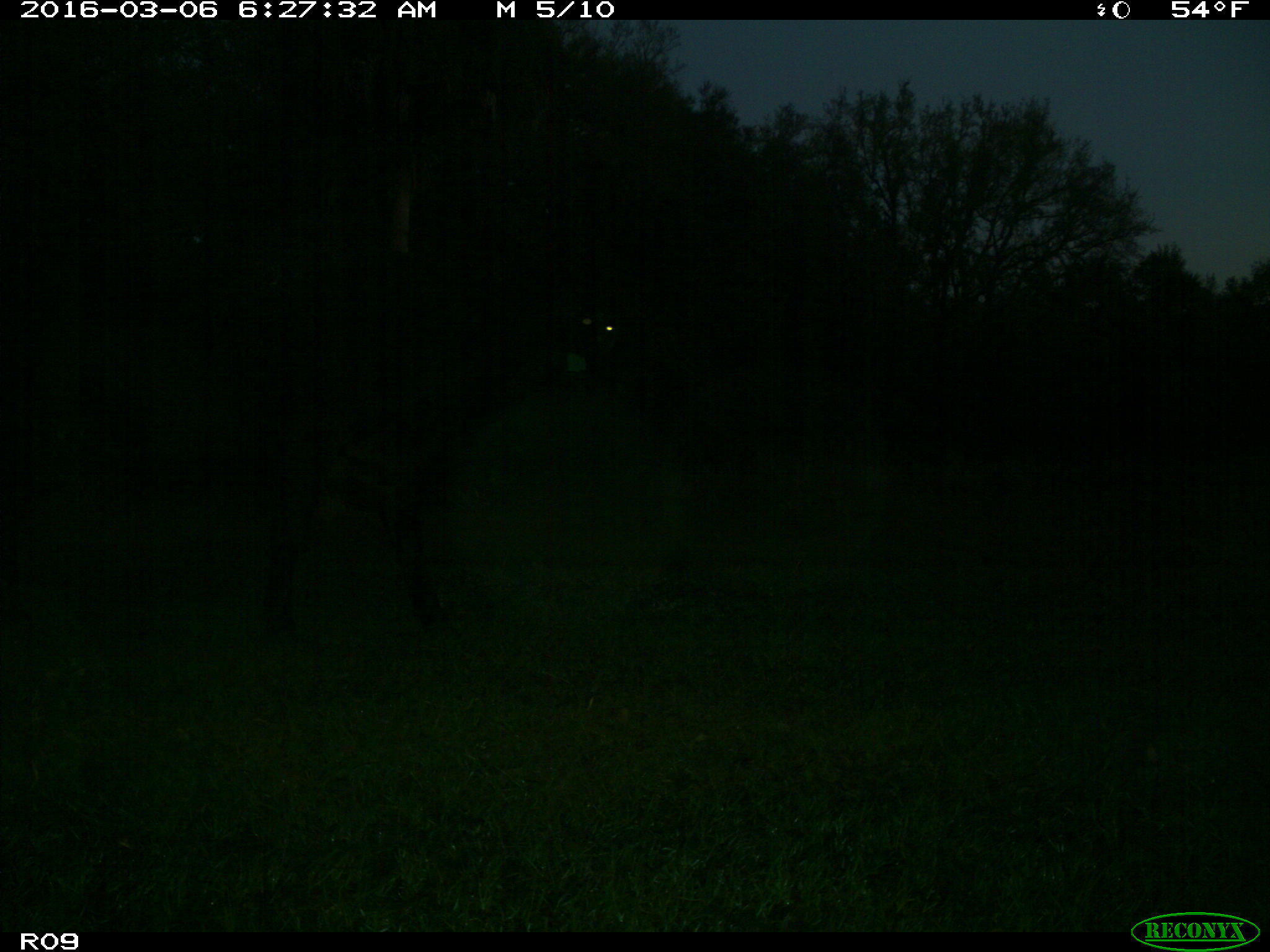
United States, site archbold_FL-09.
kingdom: Animalia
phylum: Chordata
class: Mammalia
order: Artiodactyla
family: Bovidae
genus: Bos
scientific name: Bos taurus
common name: domestic cow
Bos taurus (domestic cow).